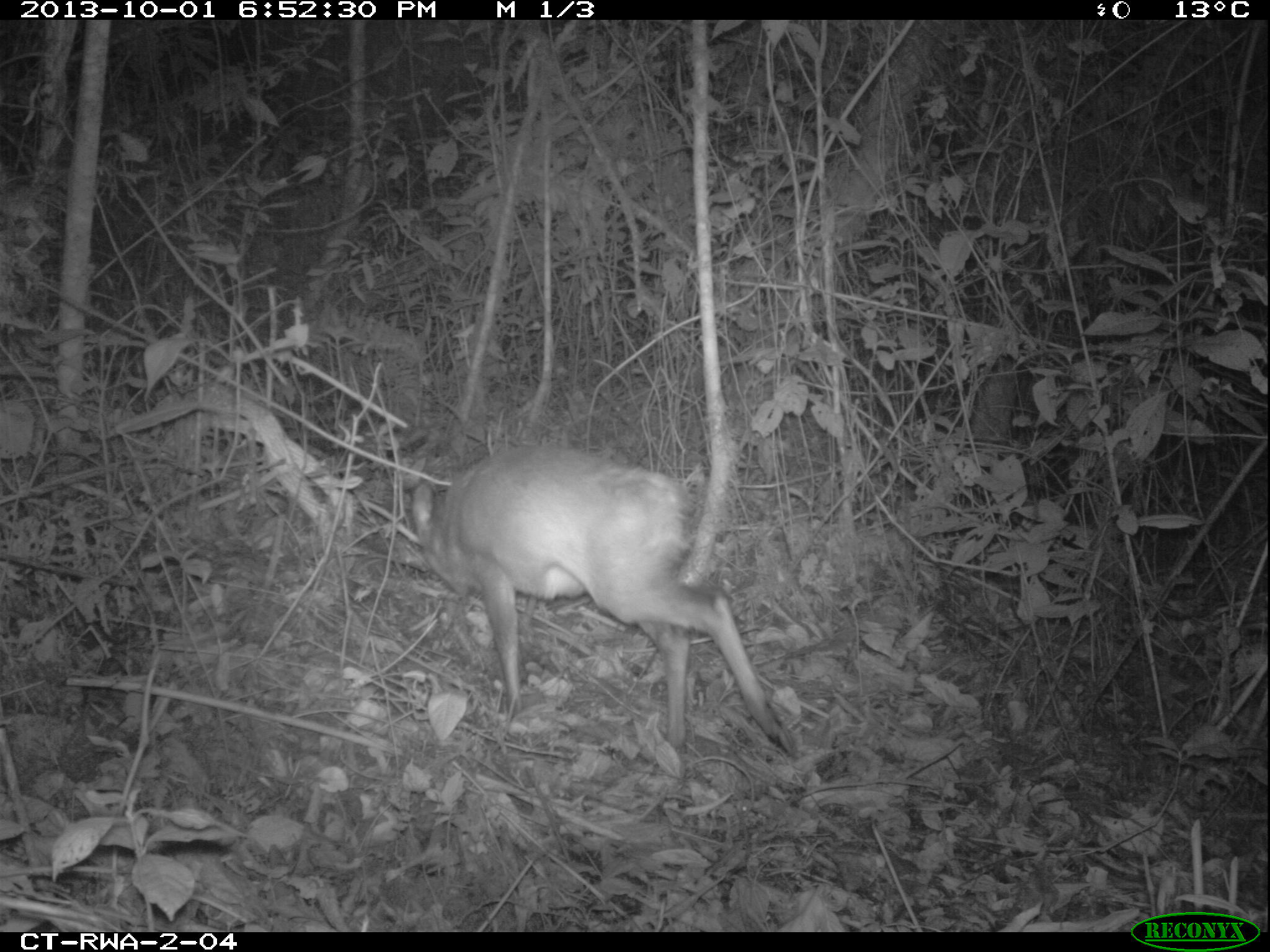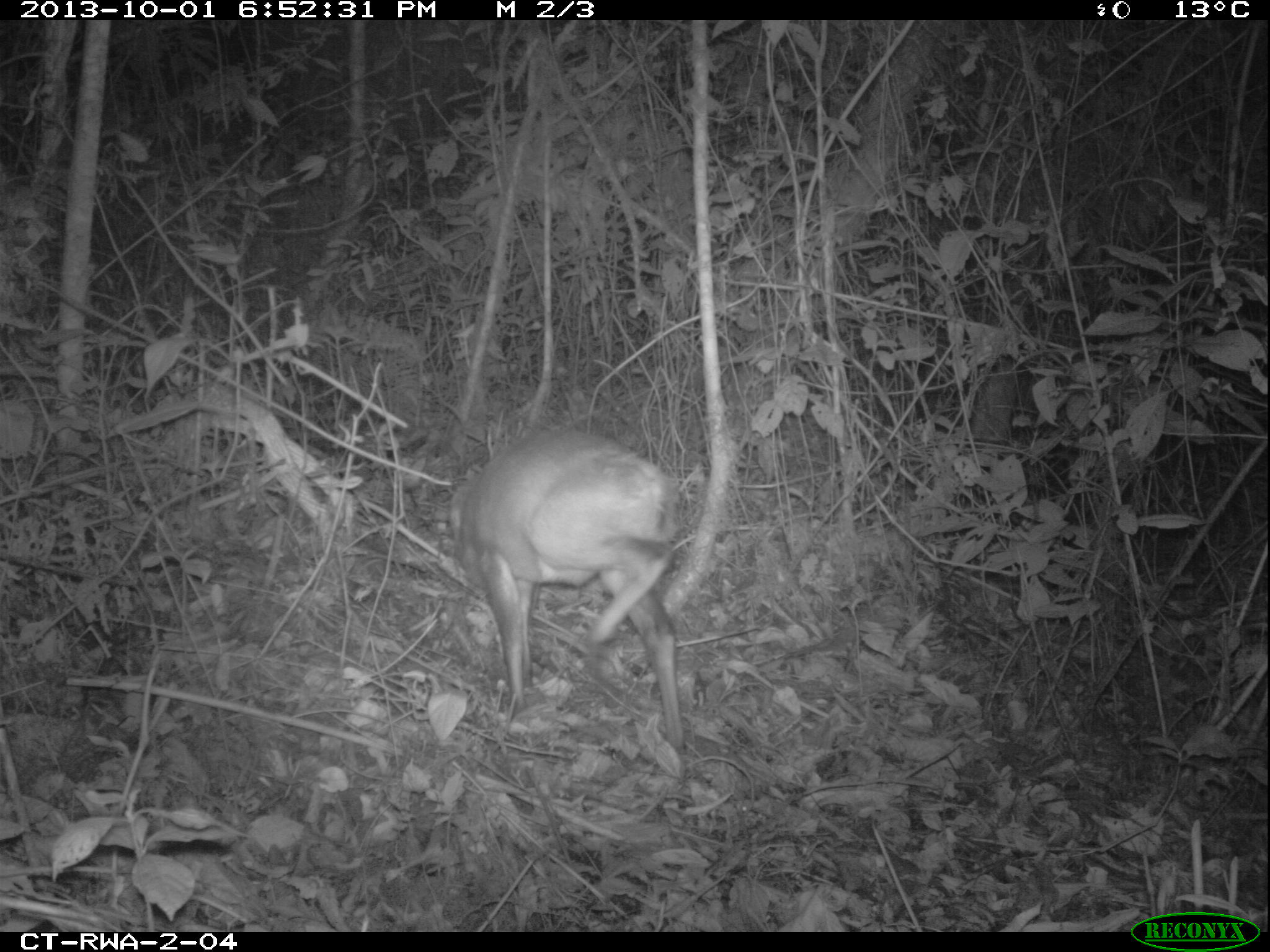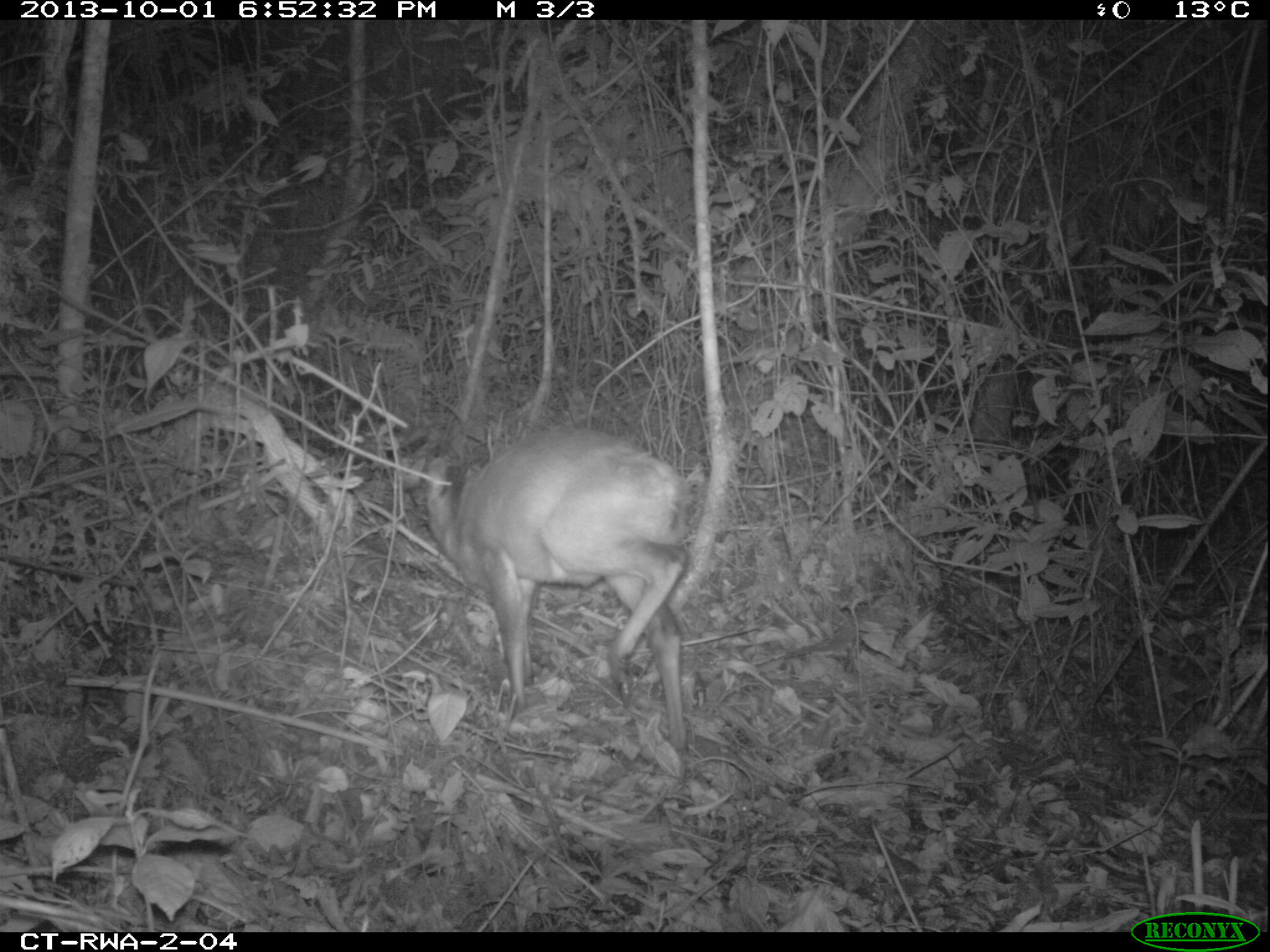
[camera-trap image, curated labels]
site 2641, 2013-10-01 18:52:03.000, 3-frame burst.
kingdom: Animalia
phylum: Chordata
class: Mammalia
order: Artiodactyla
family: Bovidae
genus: Cephalophus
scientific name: Cephalophus nigrifrons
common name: black-fronted duiker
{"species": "Cephalophus nigrifrons (black-fronted duiker)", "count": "1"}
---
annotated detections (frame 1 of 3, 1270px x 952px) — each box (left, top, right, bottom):
cephalophus nigrifrons: (387, 432, 794, 758)